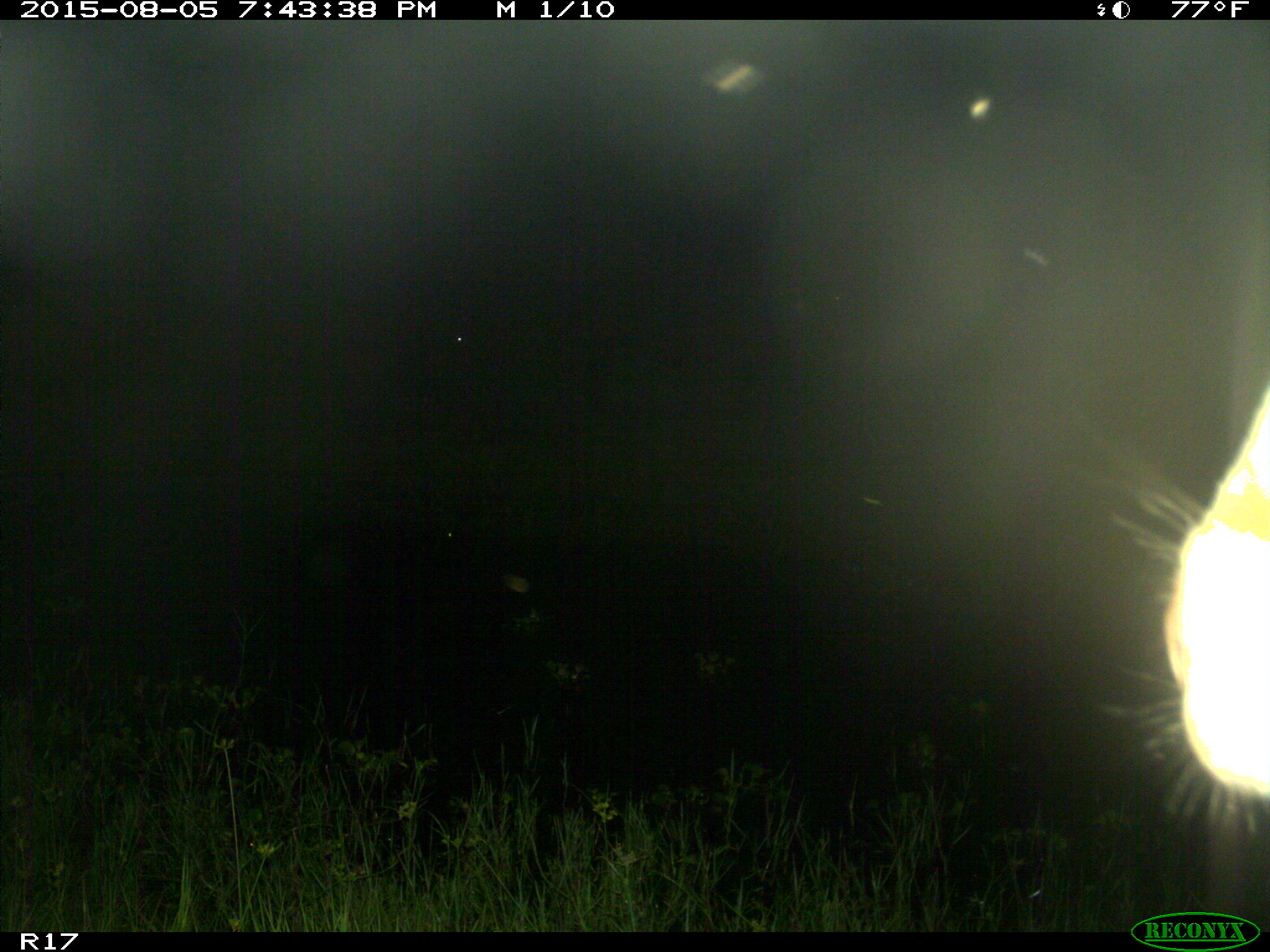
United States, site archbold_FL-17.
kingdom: Animalia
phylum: Chordata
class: Mammalia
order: Artiodactyla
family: Bovidae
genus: Bos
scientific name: Bos taurus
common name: domestic cow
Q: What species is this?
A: Bos taurus (domestic cow).